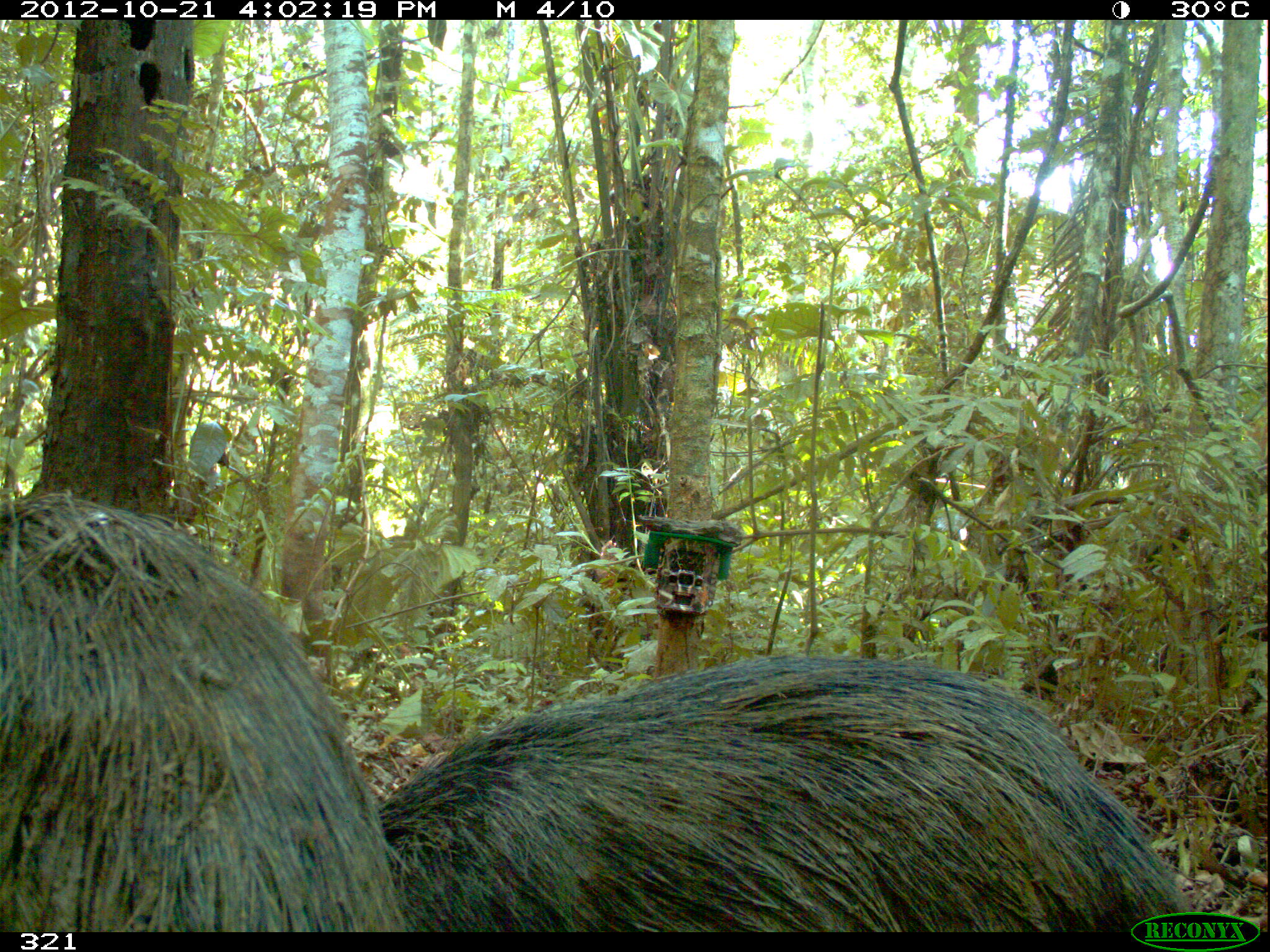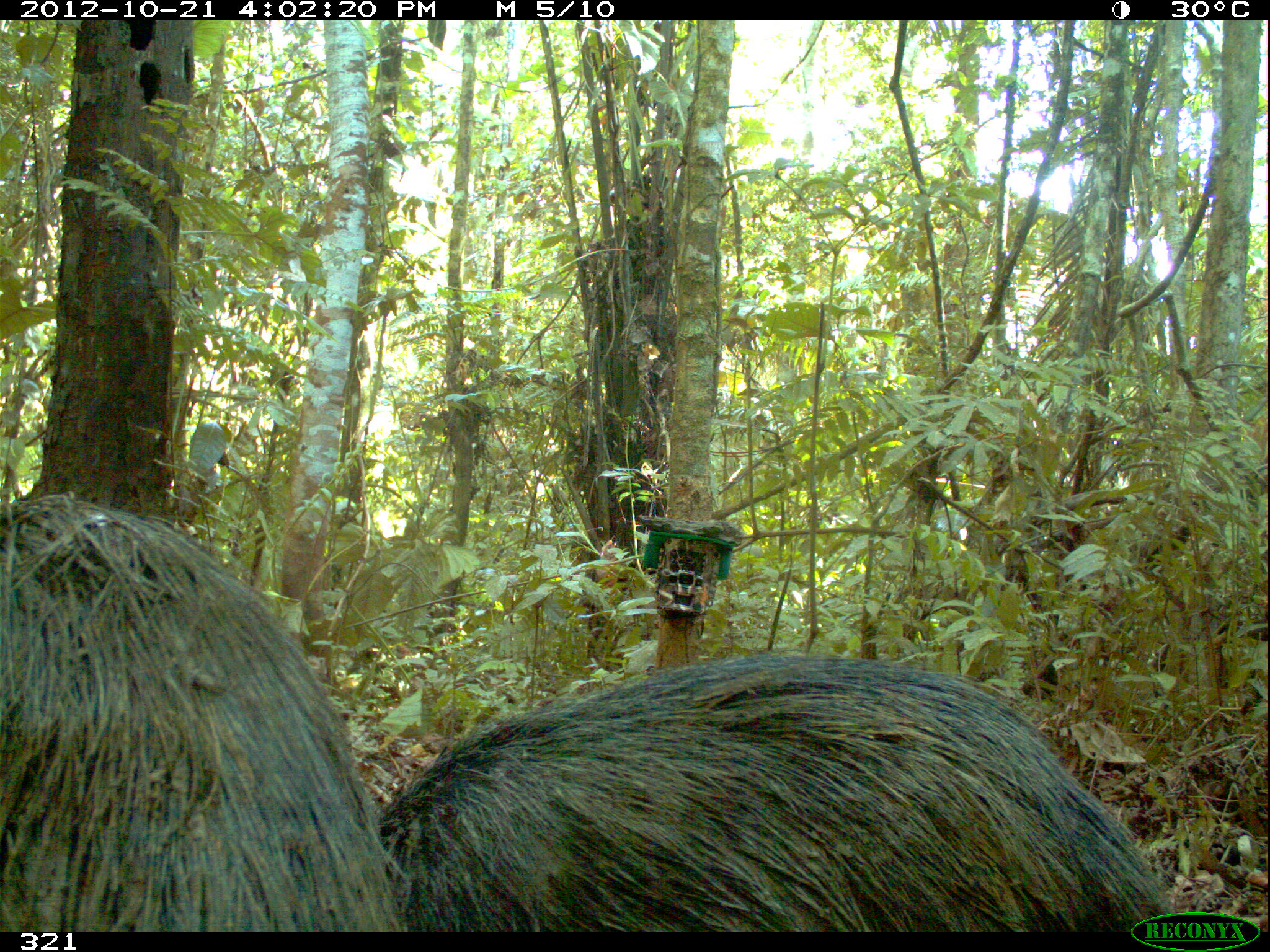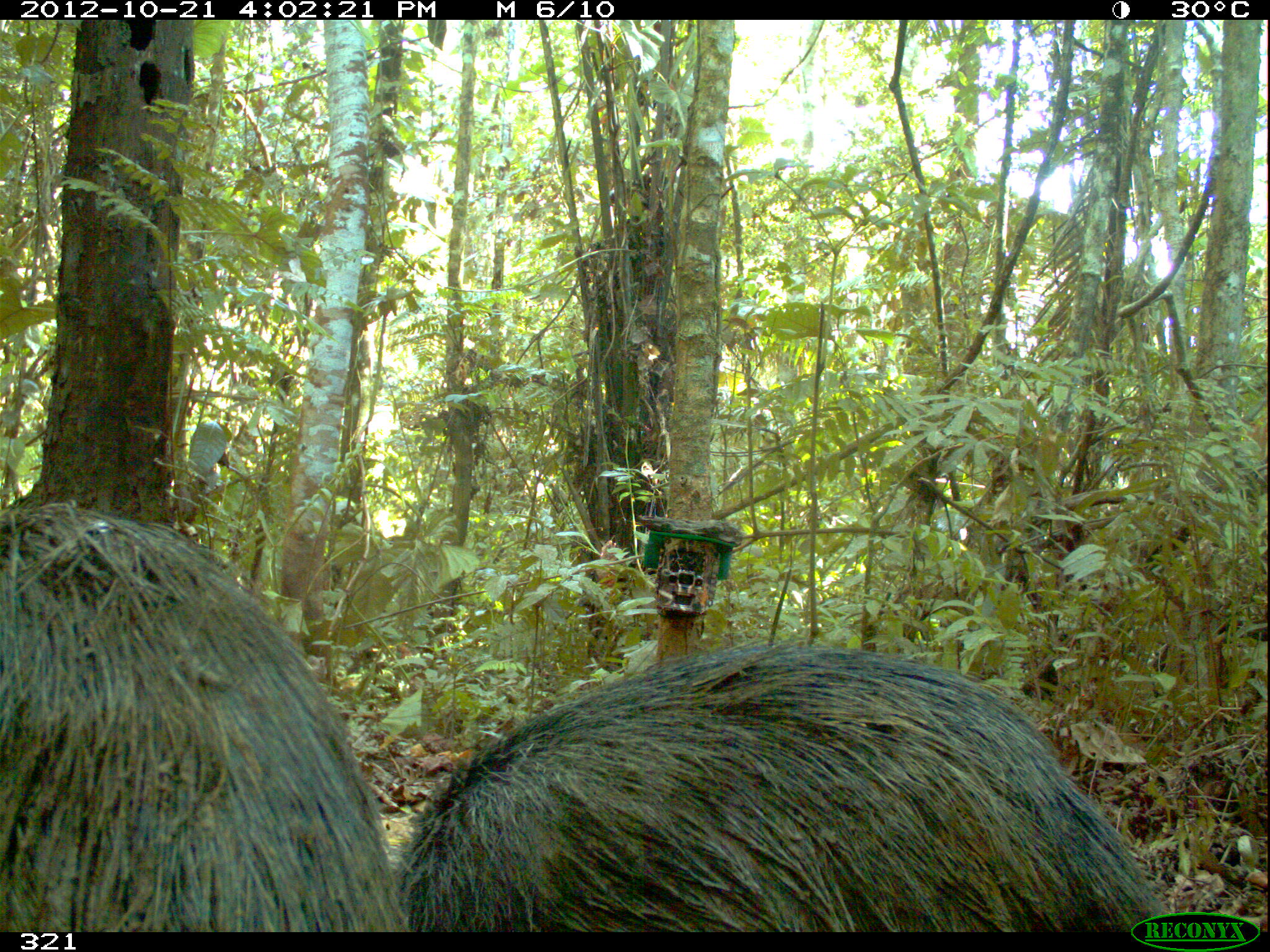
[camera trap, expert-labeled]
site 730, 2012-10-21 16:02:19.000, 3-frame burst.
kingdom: Animalia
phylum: Chordata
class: Mammalia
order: Artiodactyla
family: Tayassuidae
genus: Tayassu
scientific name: Tayassu pecari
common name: white-lipped peccary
Tayassu pecari (white-lipped peccary).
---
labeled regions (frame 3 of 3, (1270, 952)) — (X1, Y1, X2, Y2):
tayassu pecari: (394, 645, 1165, 932); (0, 502, 393, 932)